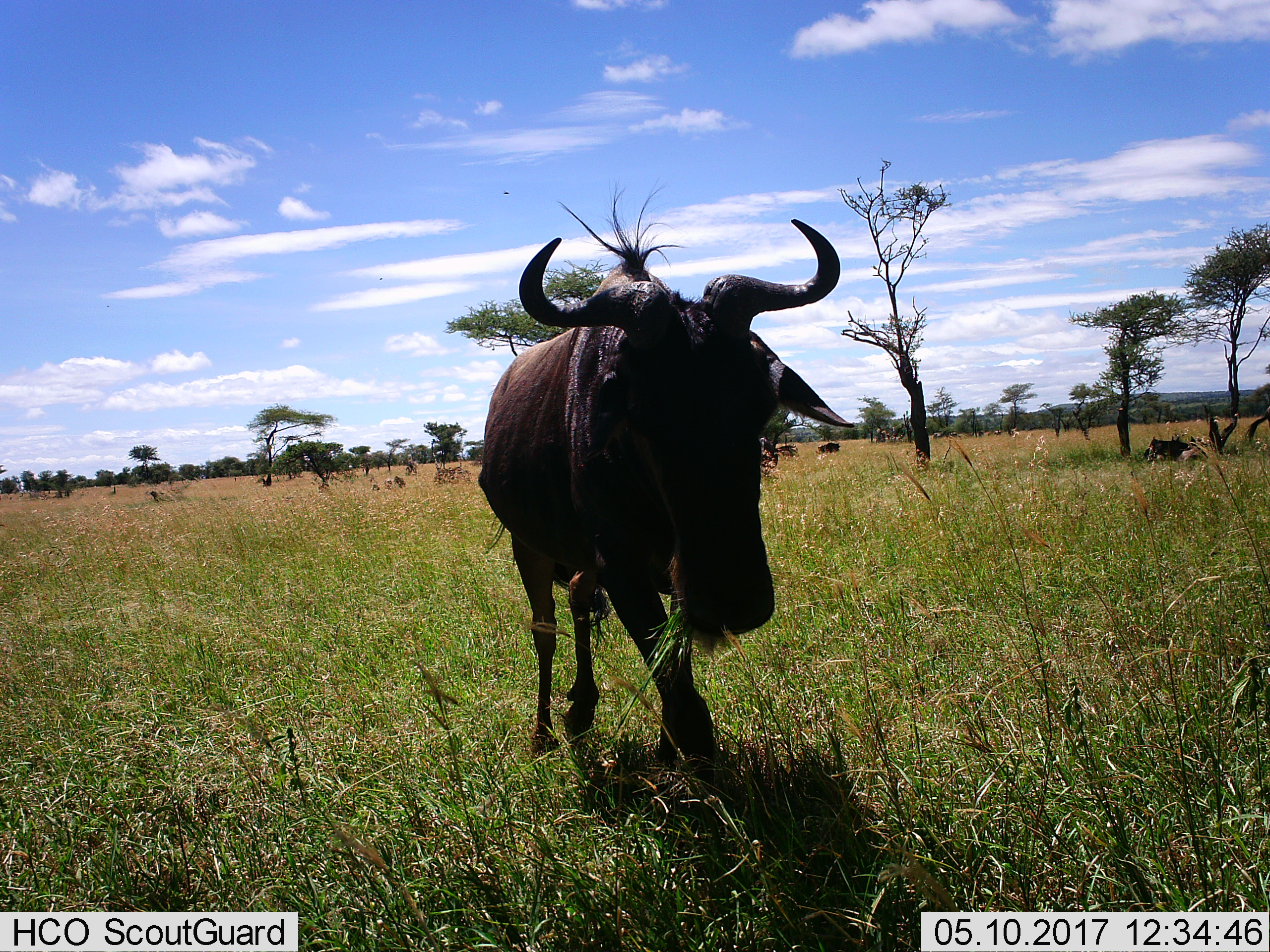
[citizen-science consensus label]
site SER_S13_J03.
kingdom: Animalia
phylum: Chordata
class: Mammalia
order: Artiodactyla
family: Bovidae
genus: Connochaetes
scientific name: Connochaetes taurinus taurinus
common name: blue wildebeest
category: wildebeestblue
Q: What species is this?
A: Wildebeestblue (blue wildebeest) (Connochaetes taurinus taurinus).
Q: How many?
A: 1.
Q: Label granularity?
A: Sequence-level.